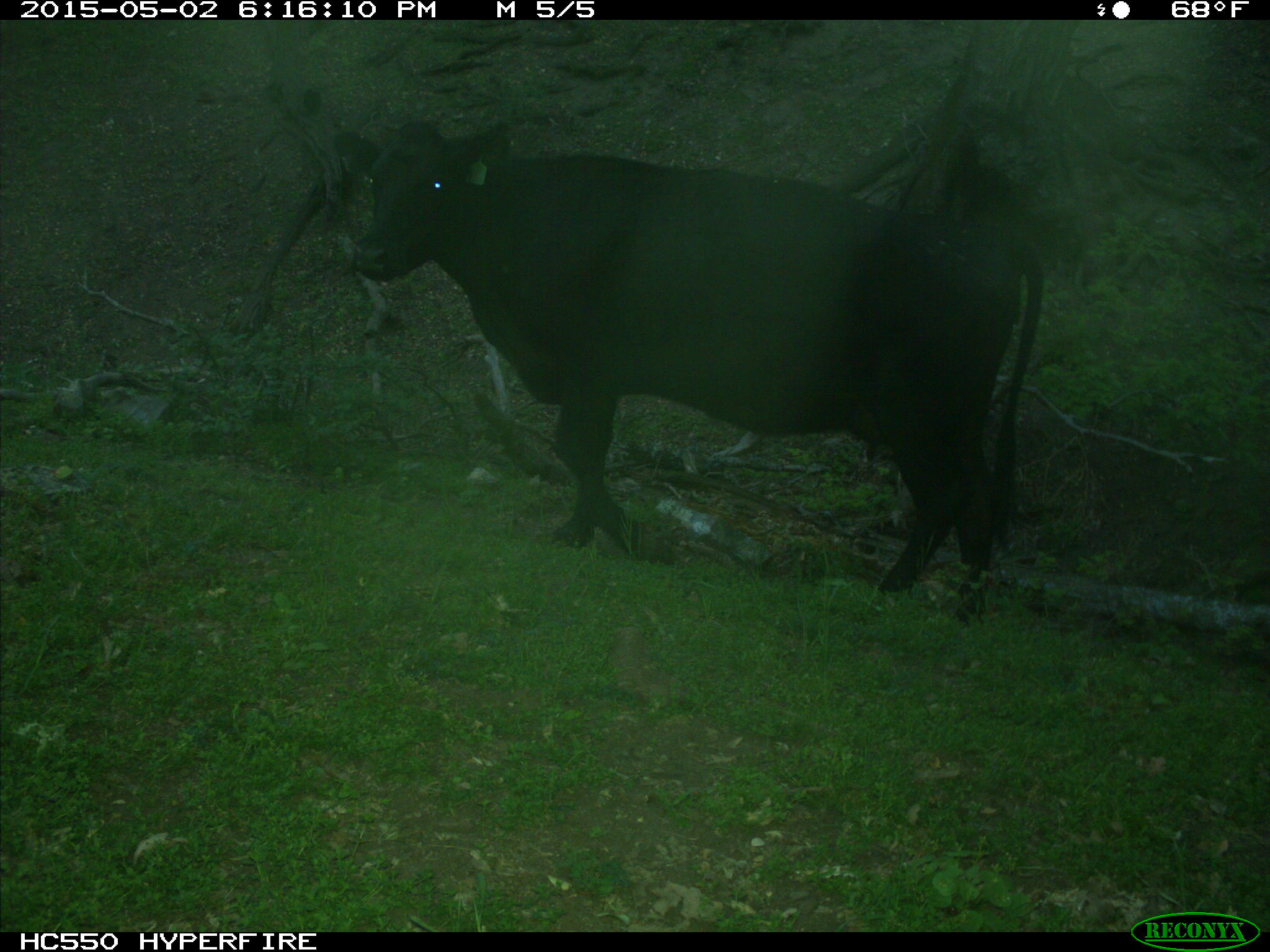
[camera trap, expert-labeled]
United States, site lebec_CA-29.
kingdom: Animalia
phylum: Chordata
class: Mammalia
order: Artiodactyla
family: Bovidae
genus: Bos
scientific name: Bos taurus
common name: domestic cow